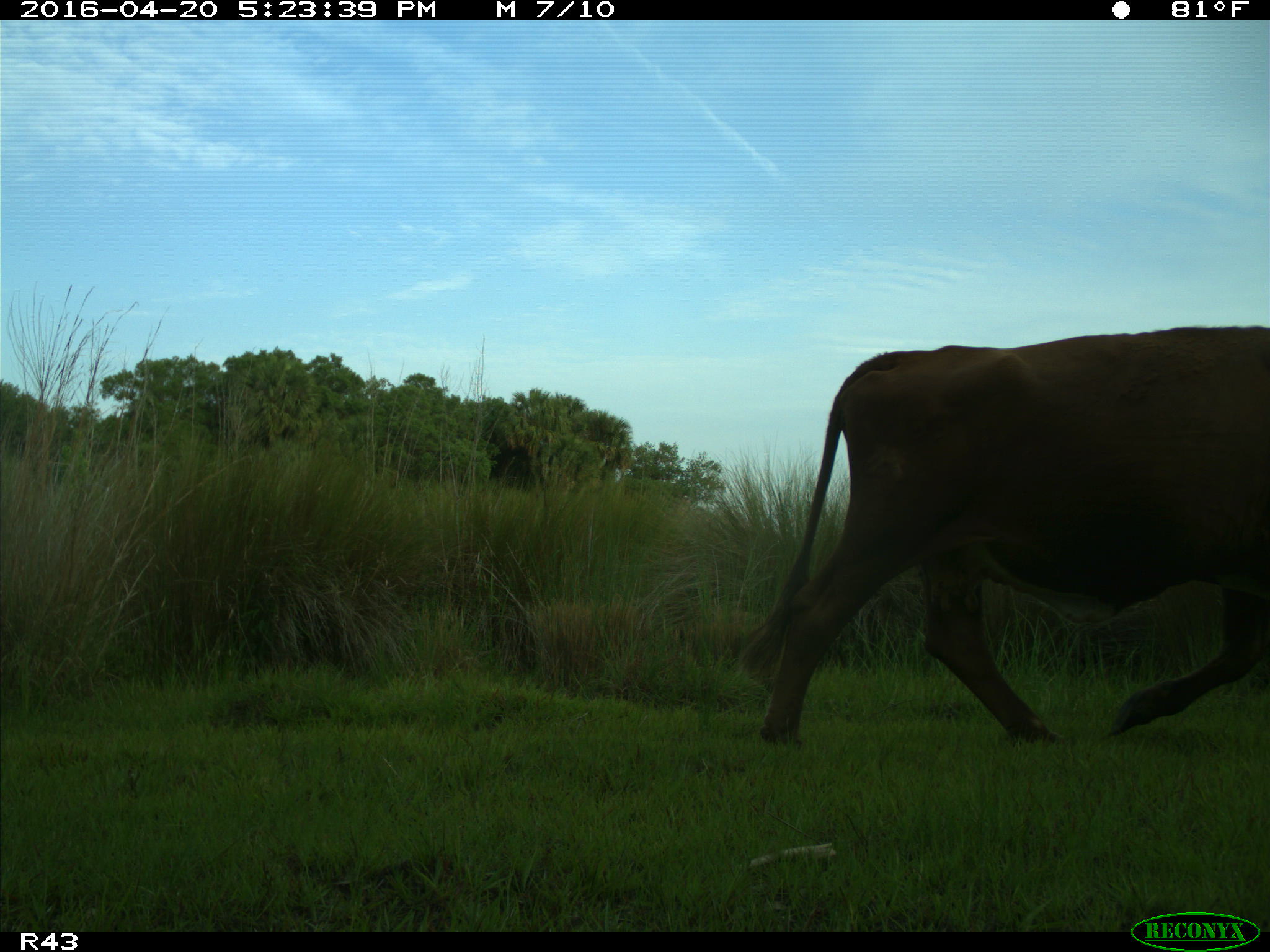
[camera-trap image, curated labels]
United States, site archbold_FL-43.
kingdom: Animalia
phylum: Chordata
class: Mammalia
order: Artiodactyla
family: Bovidae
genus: Bos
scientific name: Bos taurus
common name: domestic cow